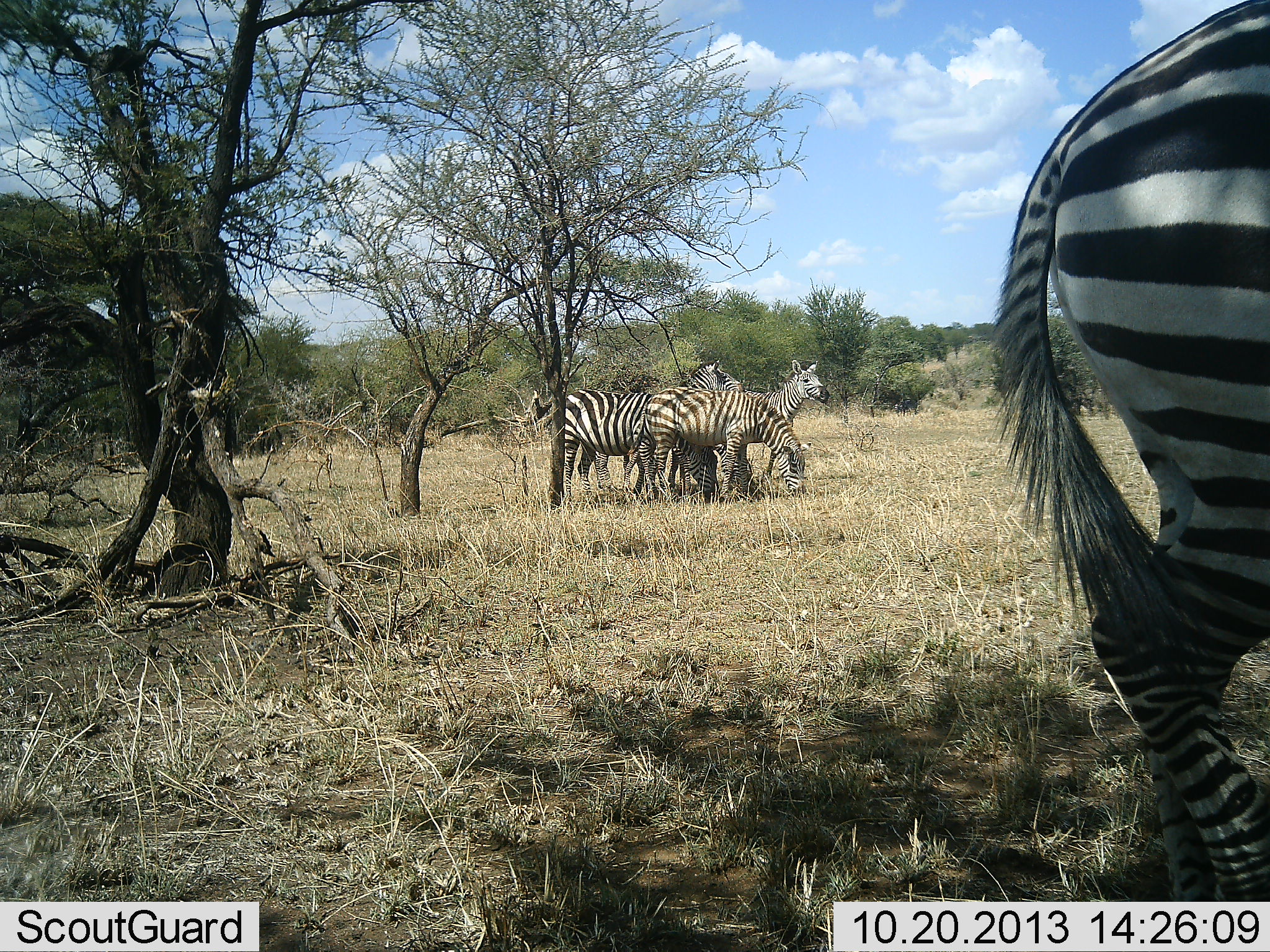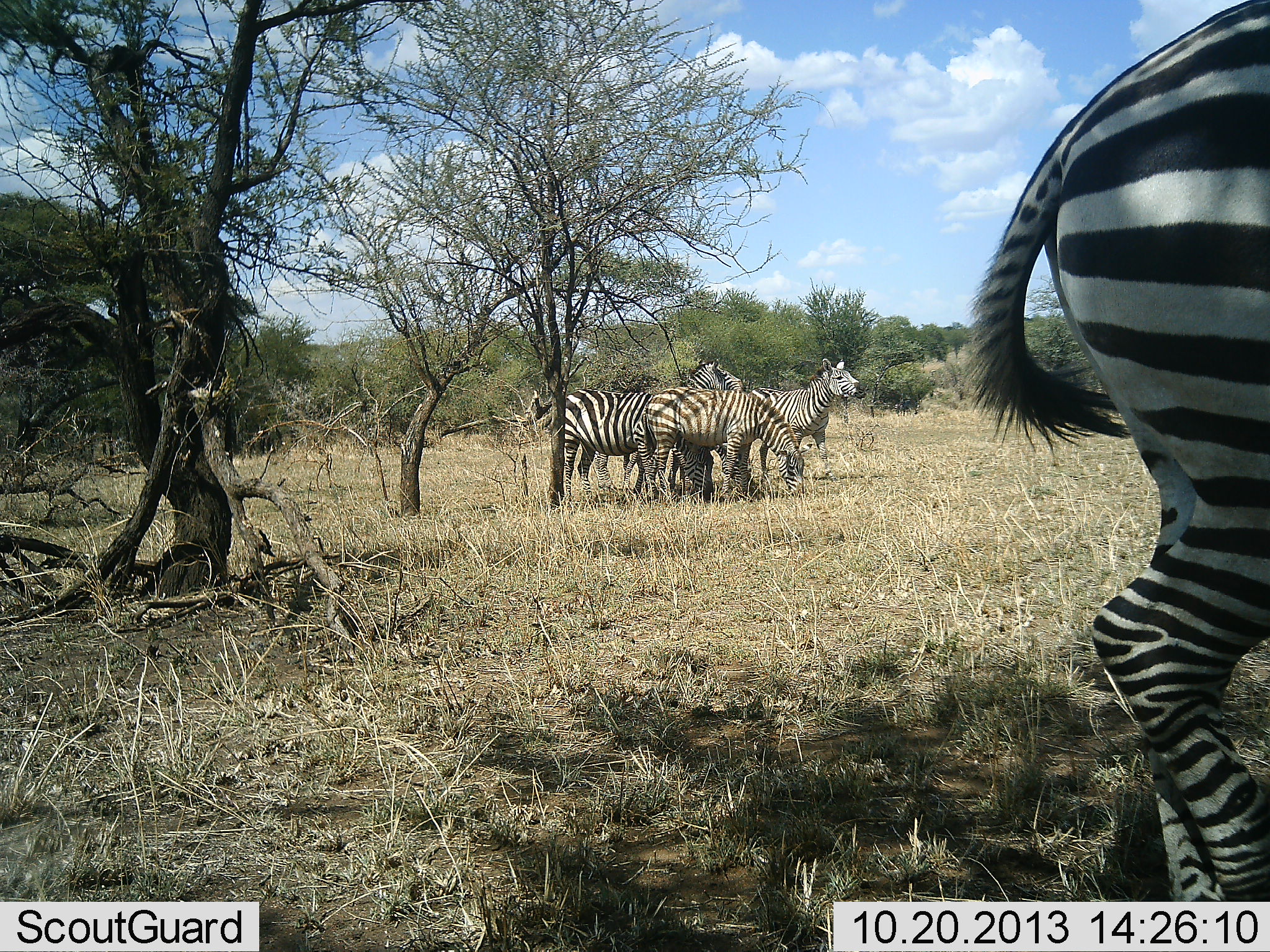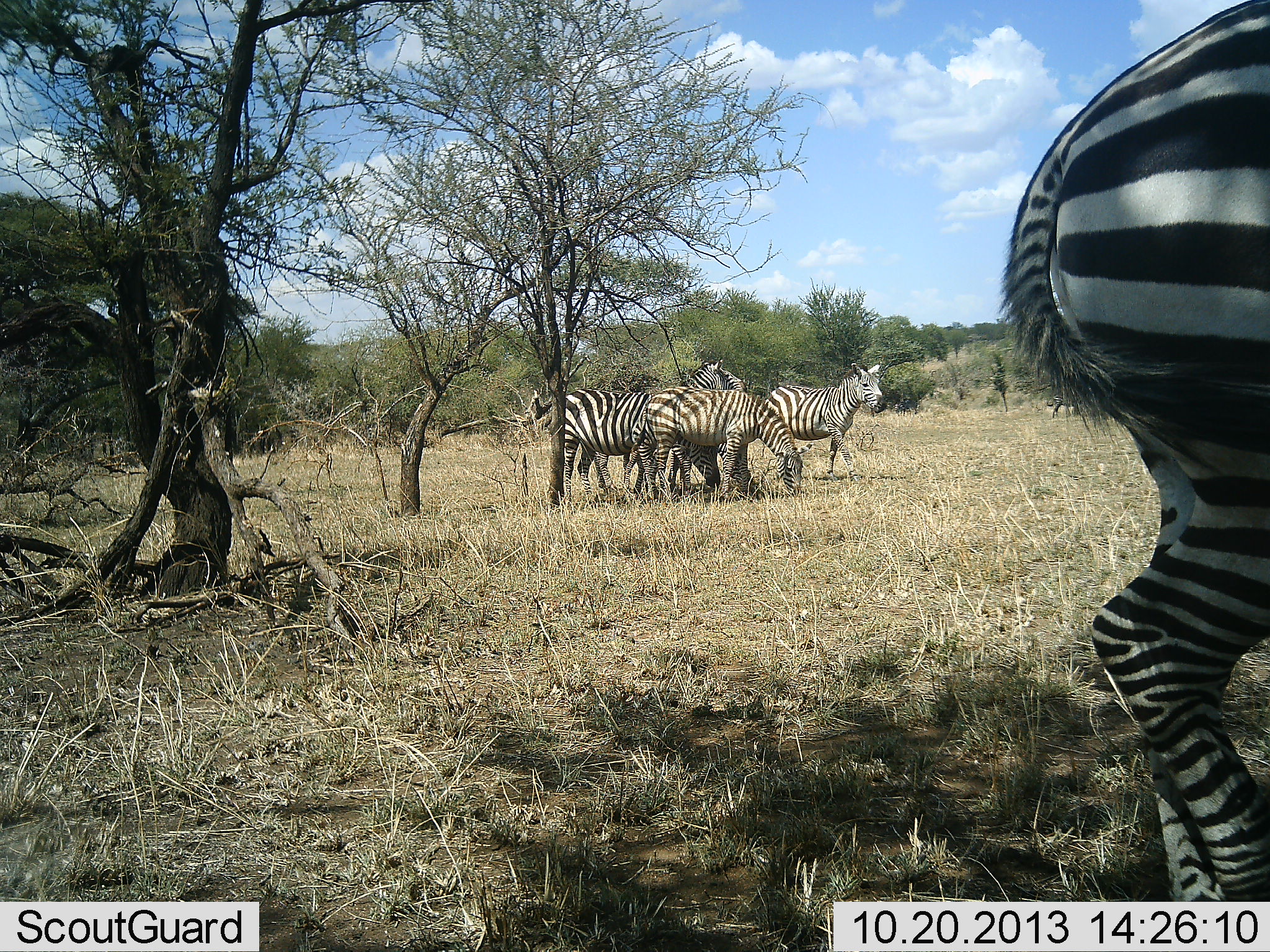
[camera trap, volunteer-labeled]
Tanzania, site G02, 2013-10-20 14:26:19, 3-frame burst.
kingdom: Animalia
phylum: Chordata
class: Mammalia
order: Perissodactyla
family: Equidae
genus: Equus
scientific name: Equus quagga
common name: plains zebra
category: zebra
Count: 5.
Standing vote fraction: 100%.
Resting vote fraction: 0%.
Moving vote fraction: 20%.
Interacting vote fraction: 30%.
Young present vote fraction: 10%.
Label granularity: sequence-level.